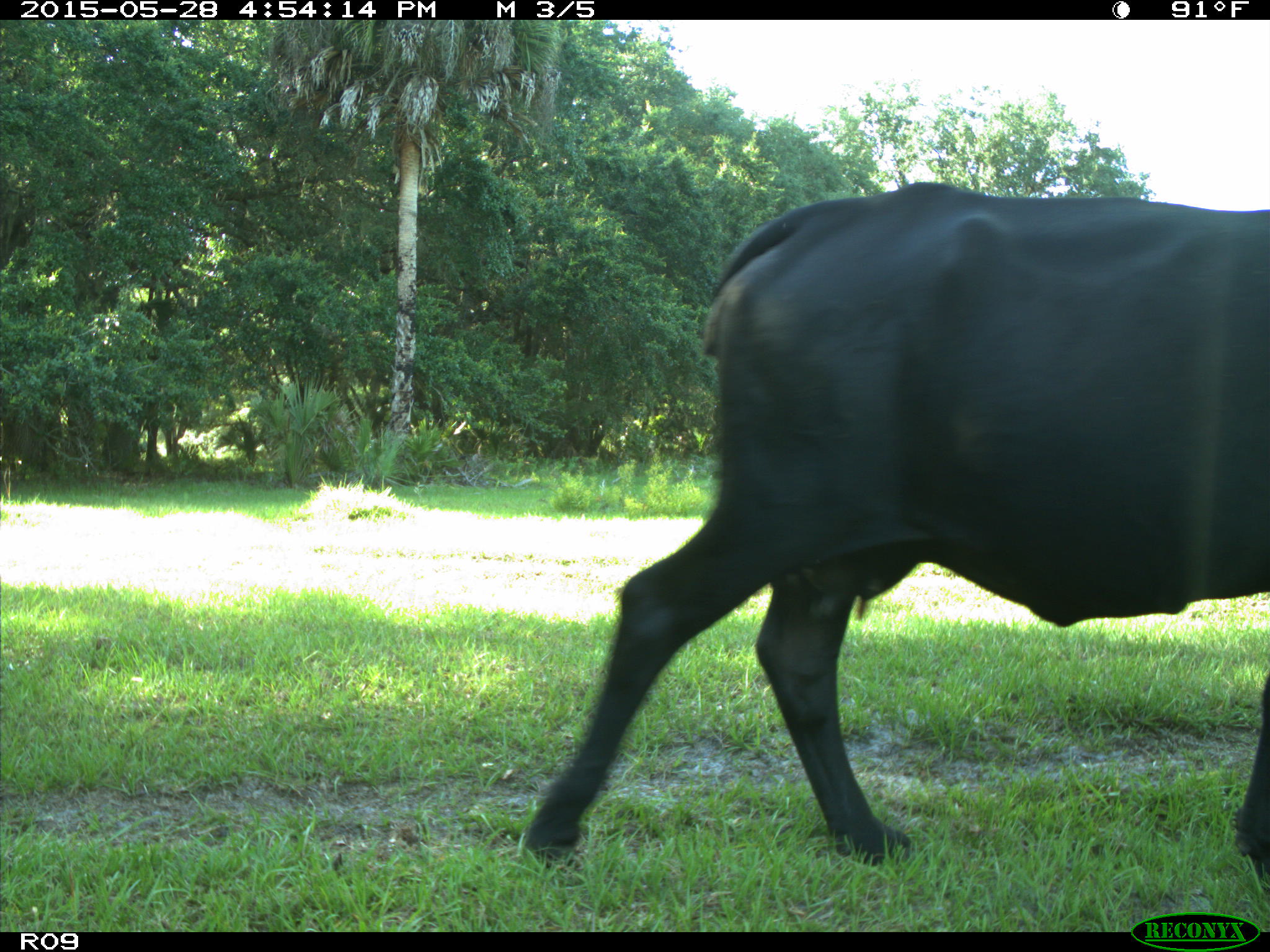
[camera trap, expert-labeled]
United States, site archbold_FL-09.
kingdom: Animalia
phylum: Chordata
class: Mammalia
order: Artiodactyla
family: Bovidae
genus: Bos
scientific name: Bos taurus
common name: domestic cow